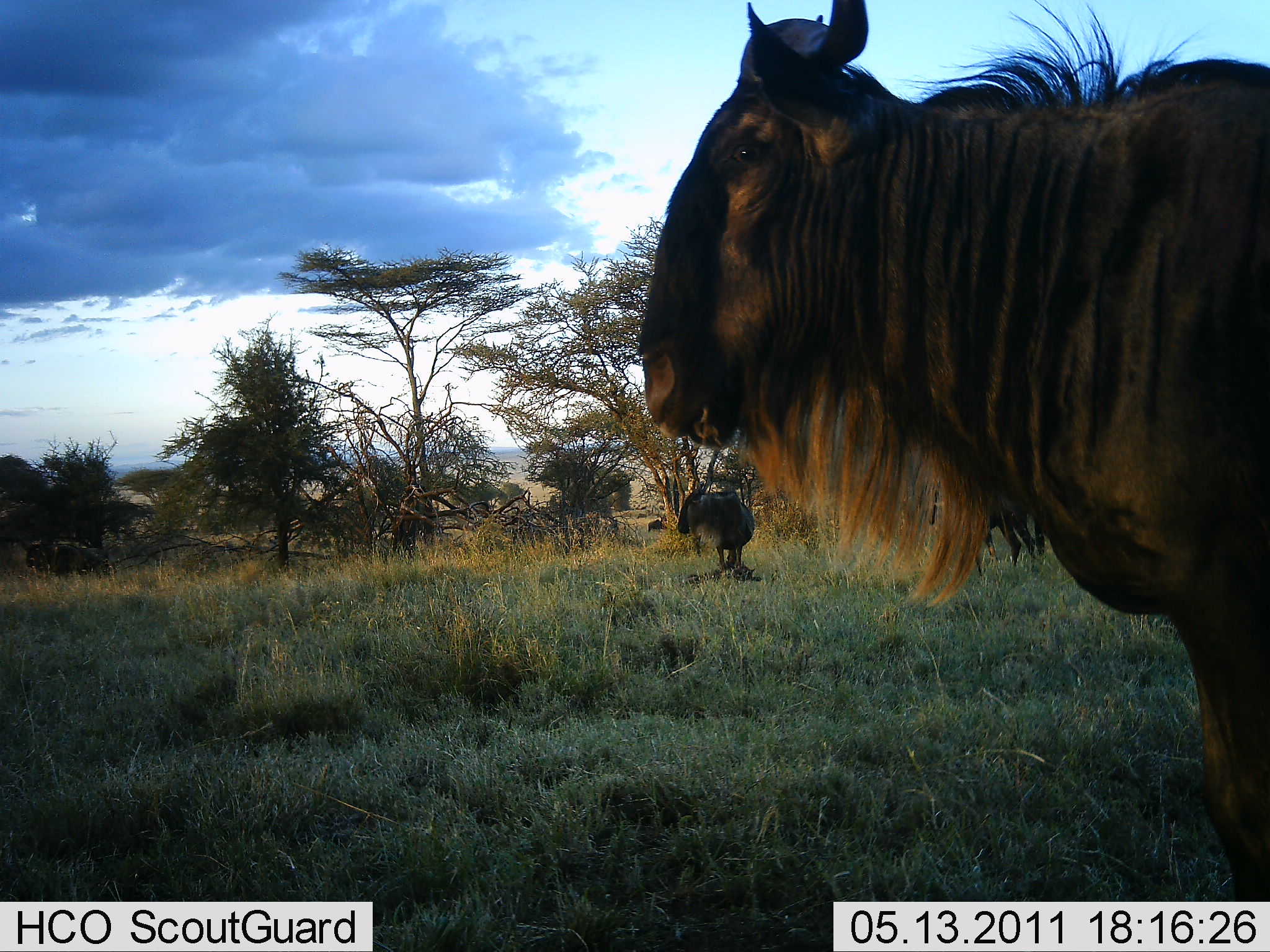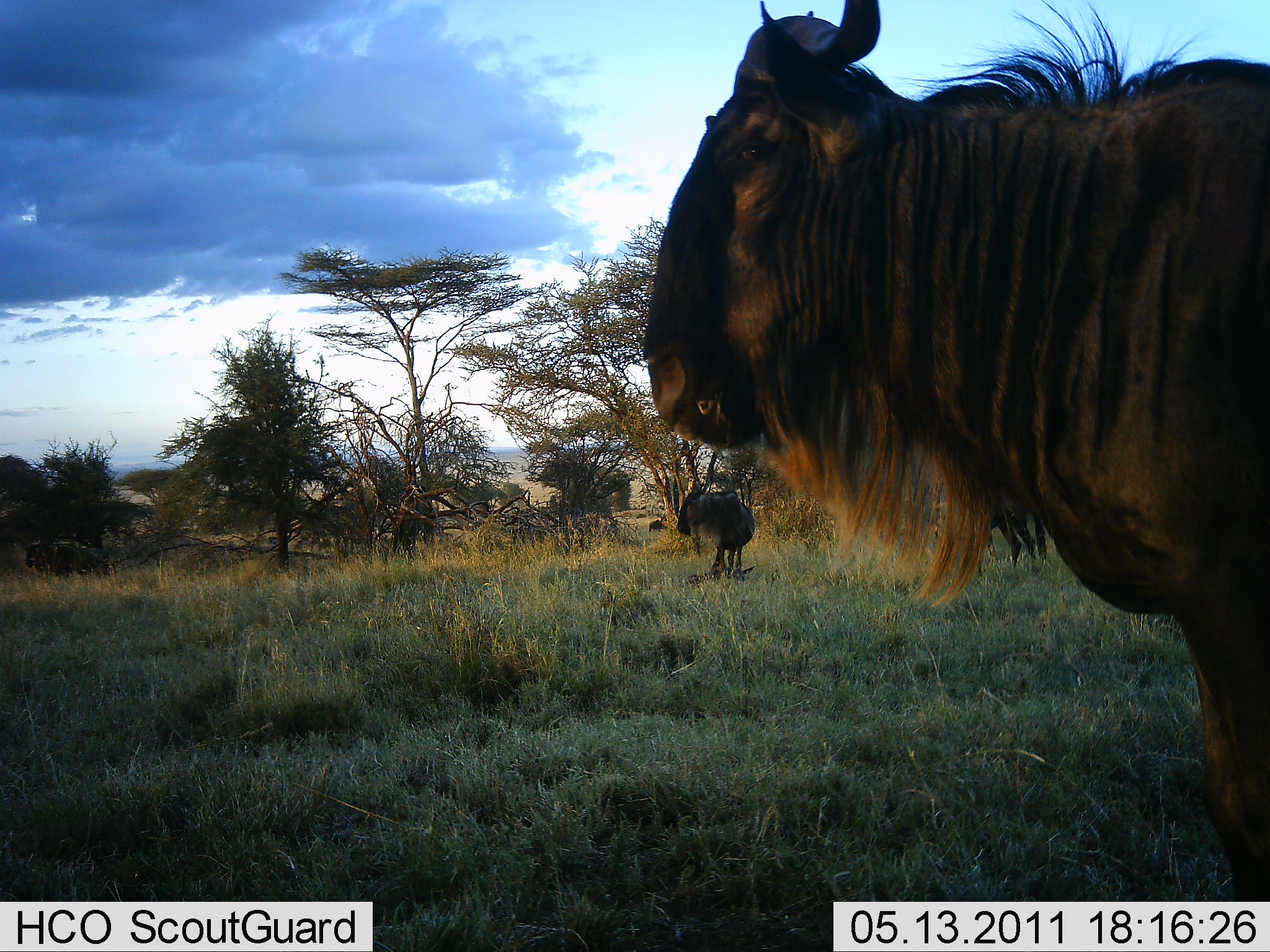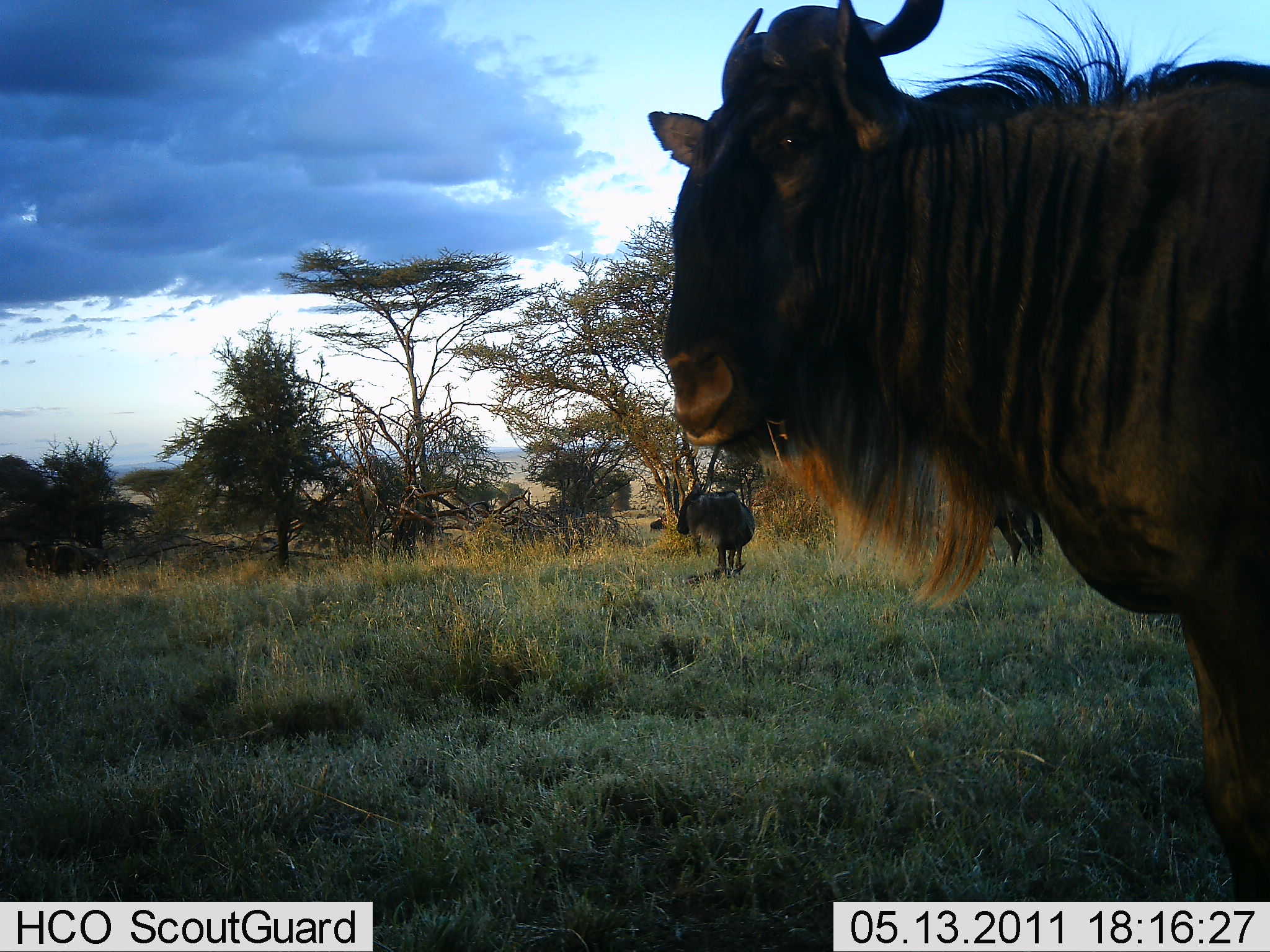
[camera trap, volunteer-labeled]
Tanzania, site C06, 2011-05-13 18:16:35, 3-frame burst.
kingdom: Animalia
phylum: Chordata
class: Mammalia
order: Artiodactyla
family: Bovidae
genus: Connochaetes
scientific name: Connochaetes taurinus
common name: blue wildebeest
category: wildebeest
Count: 2.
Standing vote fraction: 100%.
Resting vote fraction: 0%.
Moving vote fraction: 0%.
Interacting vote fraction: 0%.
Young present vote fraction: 0%.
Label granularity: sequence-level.